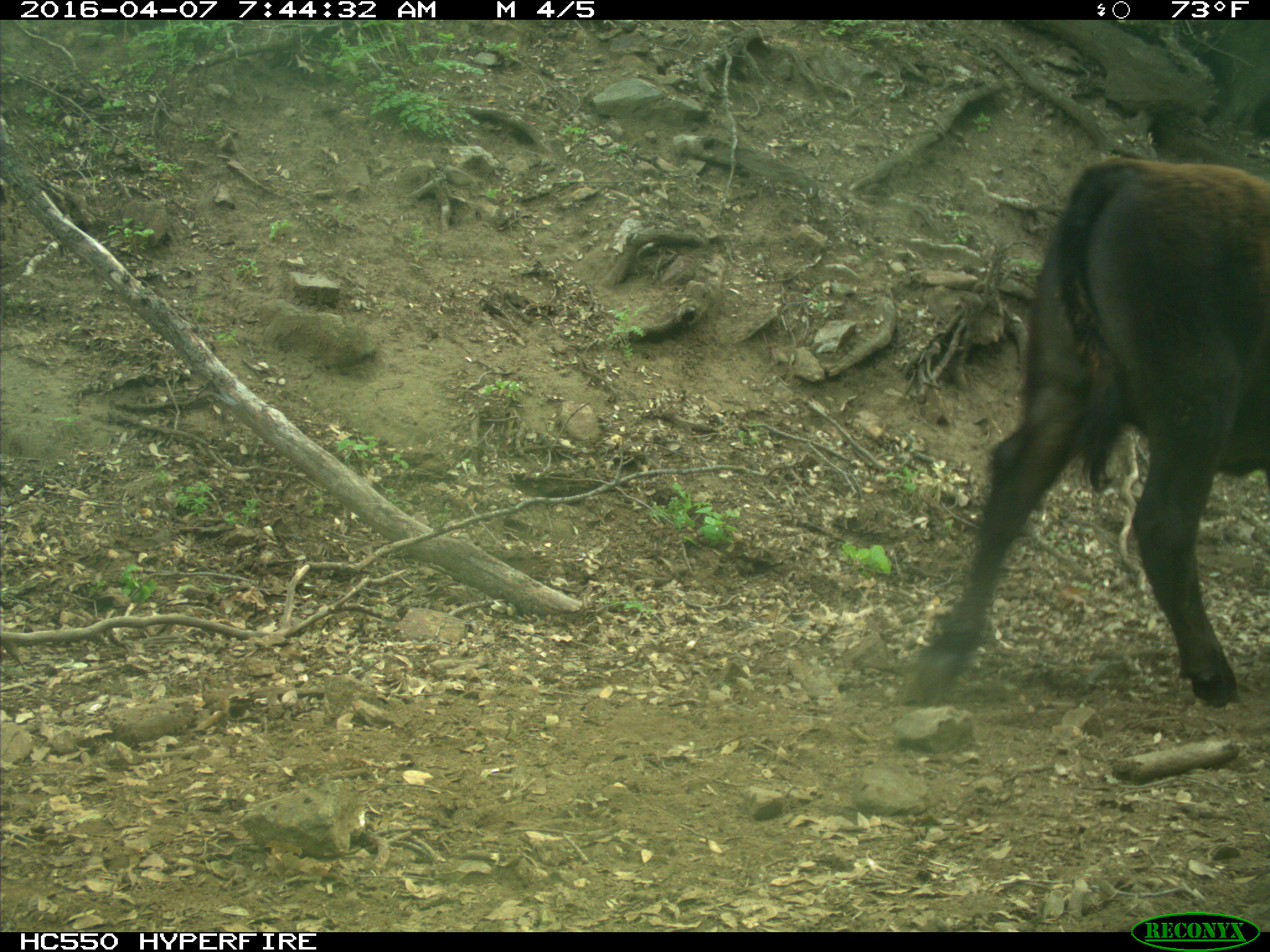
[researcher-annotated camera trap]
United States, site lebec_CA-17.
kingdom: Animalia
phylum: Chordata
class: Mammalia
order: Artiodactyla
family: Bovidae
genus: Bos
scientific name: Bos taurus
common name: domestic cow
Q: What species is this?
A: Bos taurus (domestic cow).